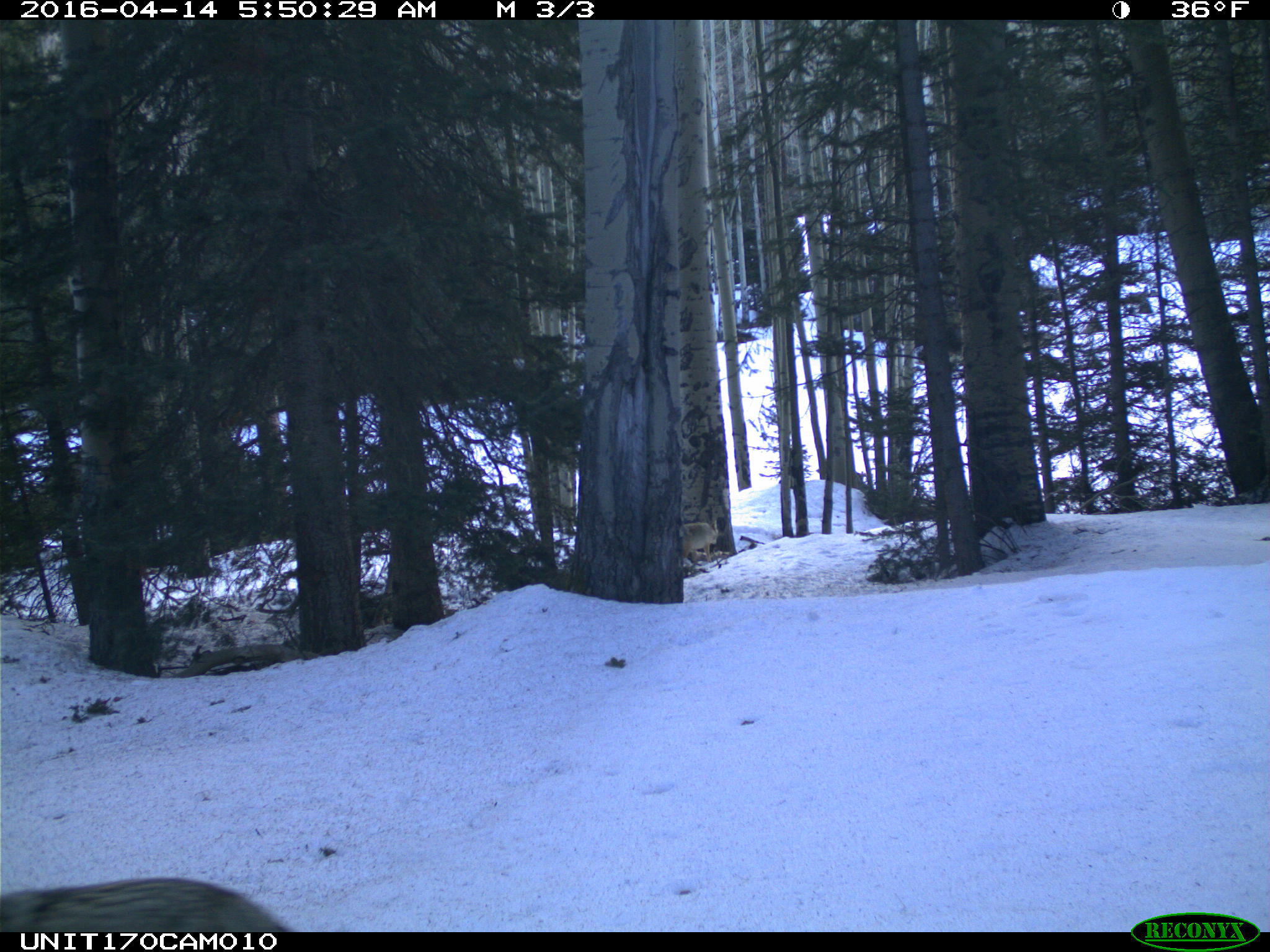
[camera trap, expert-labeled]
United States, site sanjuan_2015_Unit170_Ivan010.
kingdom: Animalia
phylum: Chordata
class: Mammalia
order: Carnivora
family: Canidae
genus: Canis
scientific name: Canis latrans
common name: coyote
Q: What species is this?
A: Canis latrans (coyote).